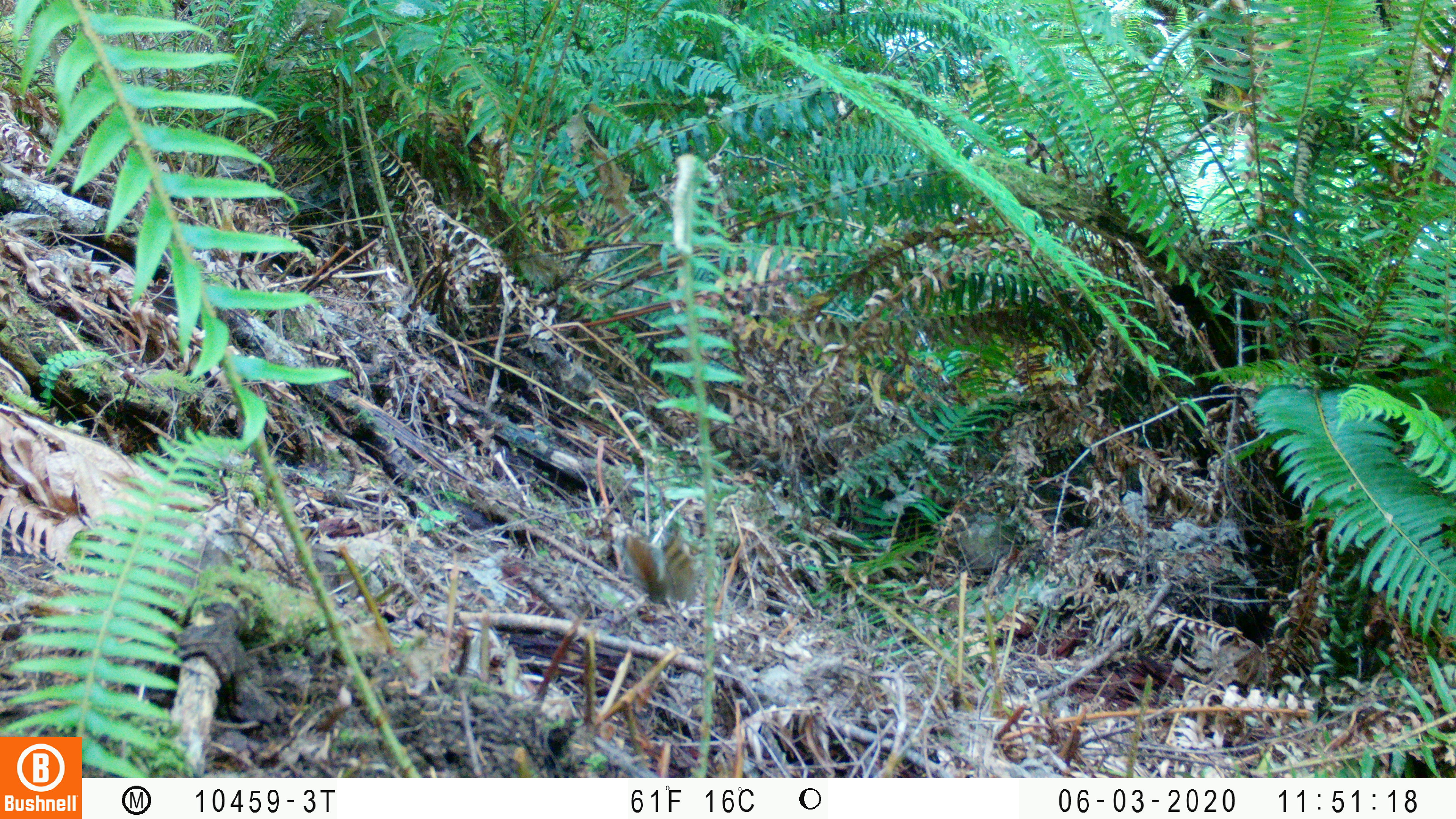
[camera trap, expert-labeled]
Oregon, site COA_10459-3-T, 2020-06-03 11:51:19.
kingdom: Animalia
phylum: Chordata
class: Mammalia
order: Rodentia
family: Sciuridae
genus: Neotamias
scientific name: Neotamias townsendii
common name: townsend's chipmunk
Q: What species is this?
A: Townsend's chipmunk (Neotamias townsendii).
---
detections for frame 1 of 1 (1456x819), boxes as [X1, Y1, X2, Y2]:
townsend's chipmunk: [615, 515, 704, 613]